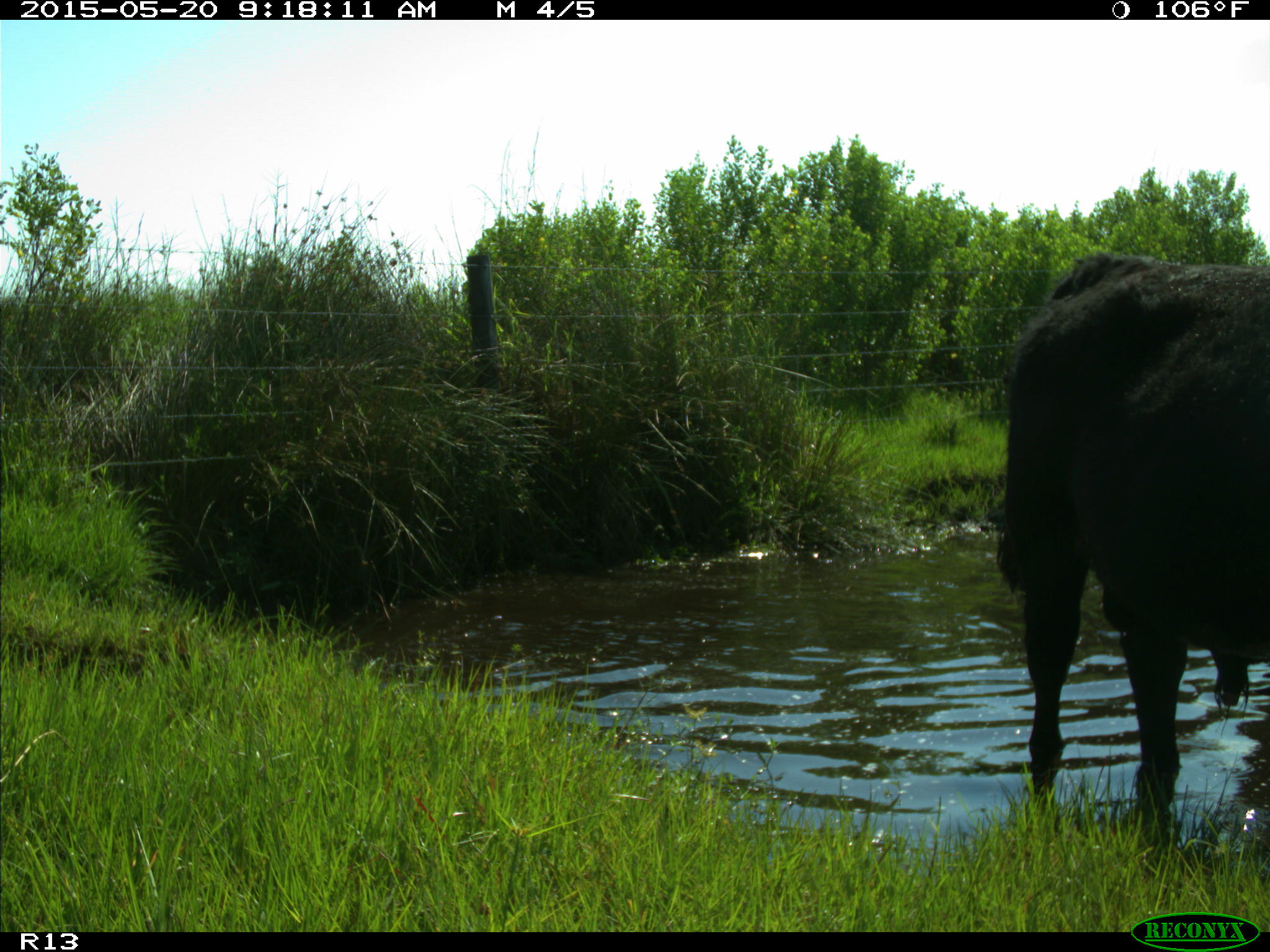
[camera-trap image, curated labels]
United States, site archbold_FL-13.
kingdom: Animalia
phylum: Chordata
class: Mammalia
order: Artiodactyla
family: Bovidae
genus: Bos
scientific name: Bos taurus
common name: domestic cow